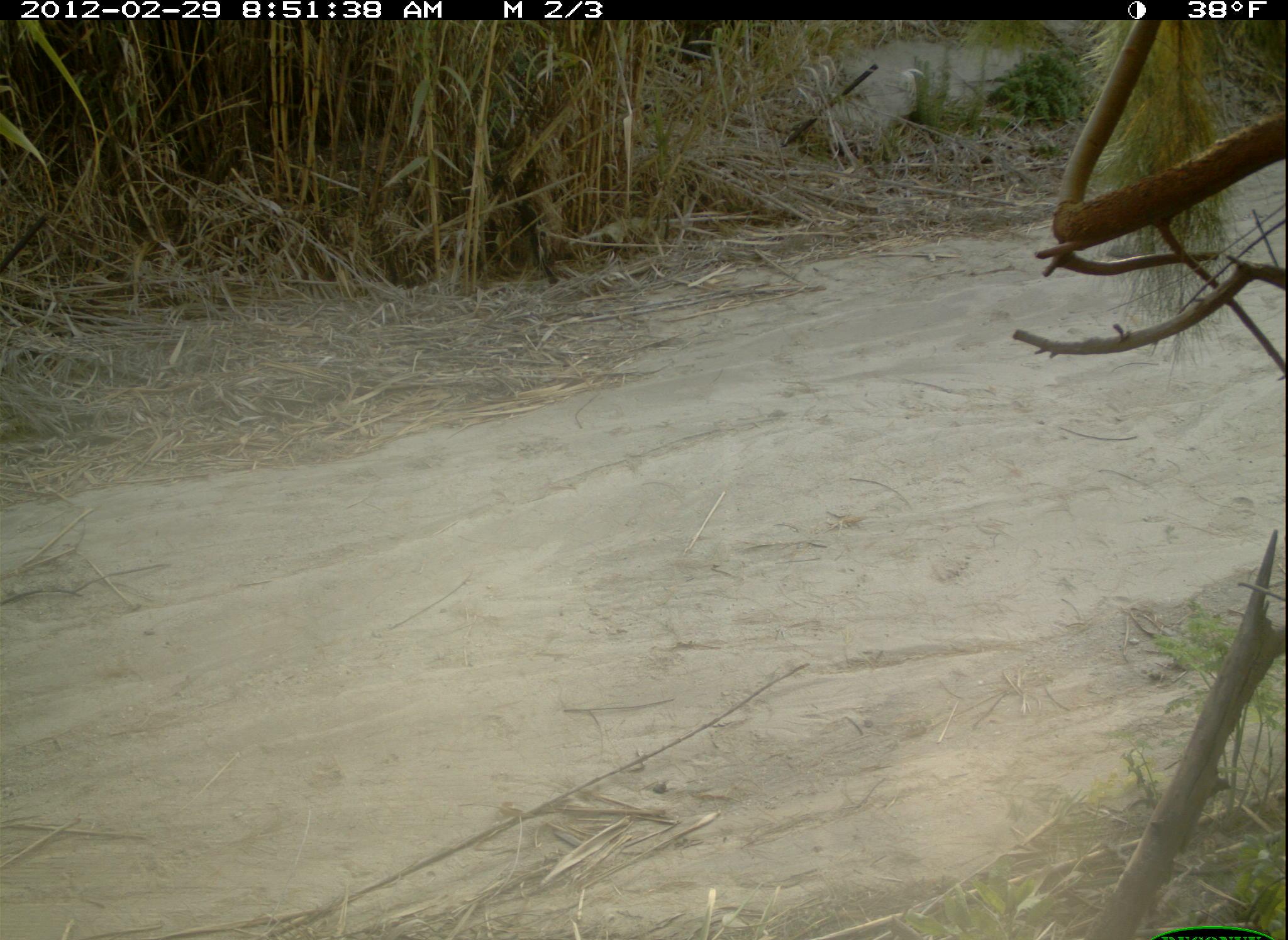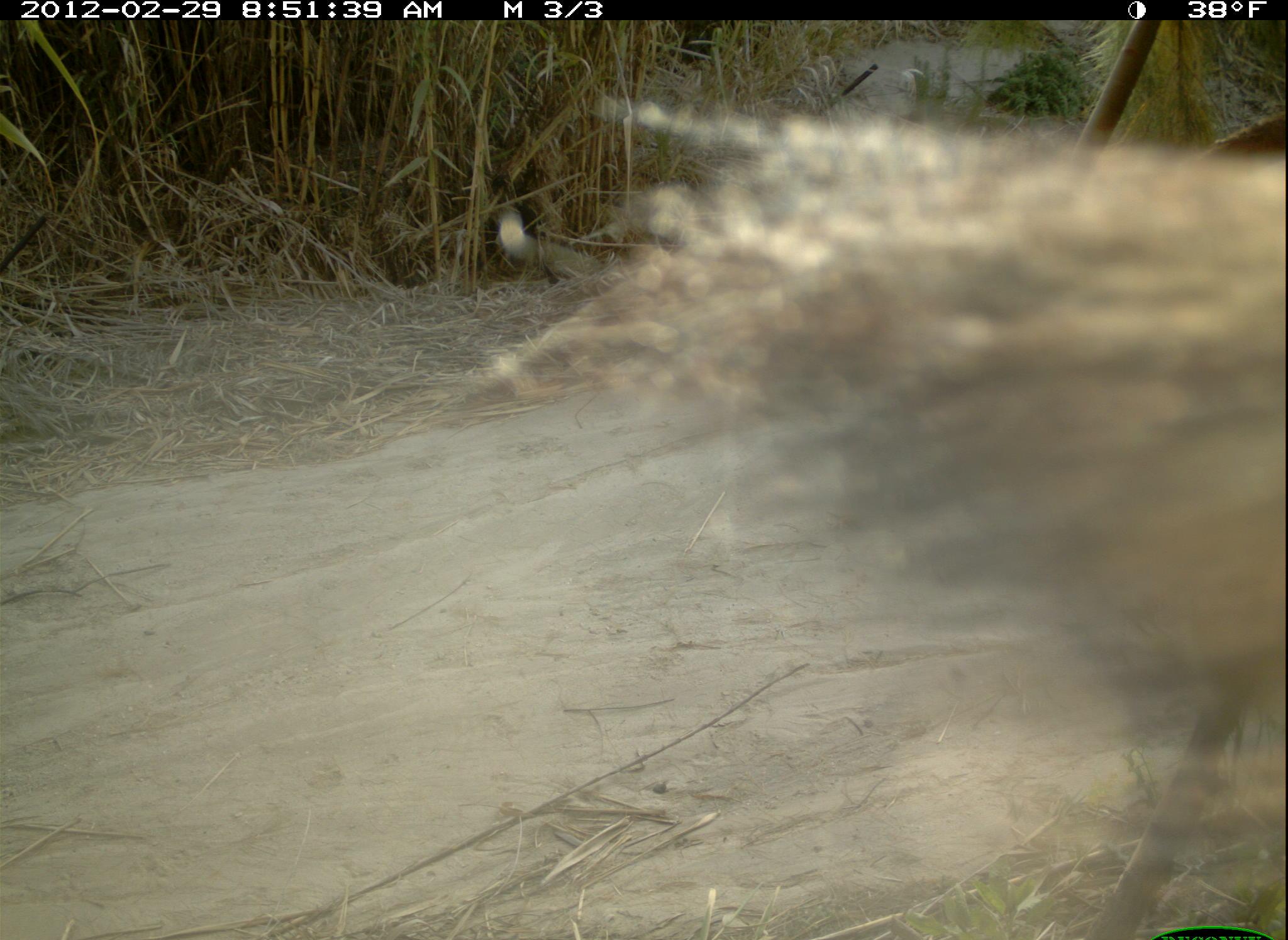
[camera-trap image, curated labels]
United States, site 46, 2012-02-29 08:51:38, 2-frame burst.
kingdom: Animalia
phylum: Chordata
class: Mammalia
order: Carnivora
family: Canidae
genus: Canis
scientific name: Canis latrans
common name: coyote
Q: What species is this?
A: Coyote (Canis latrans).